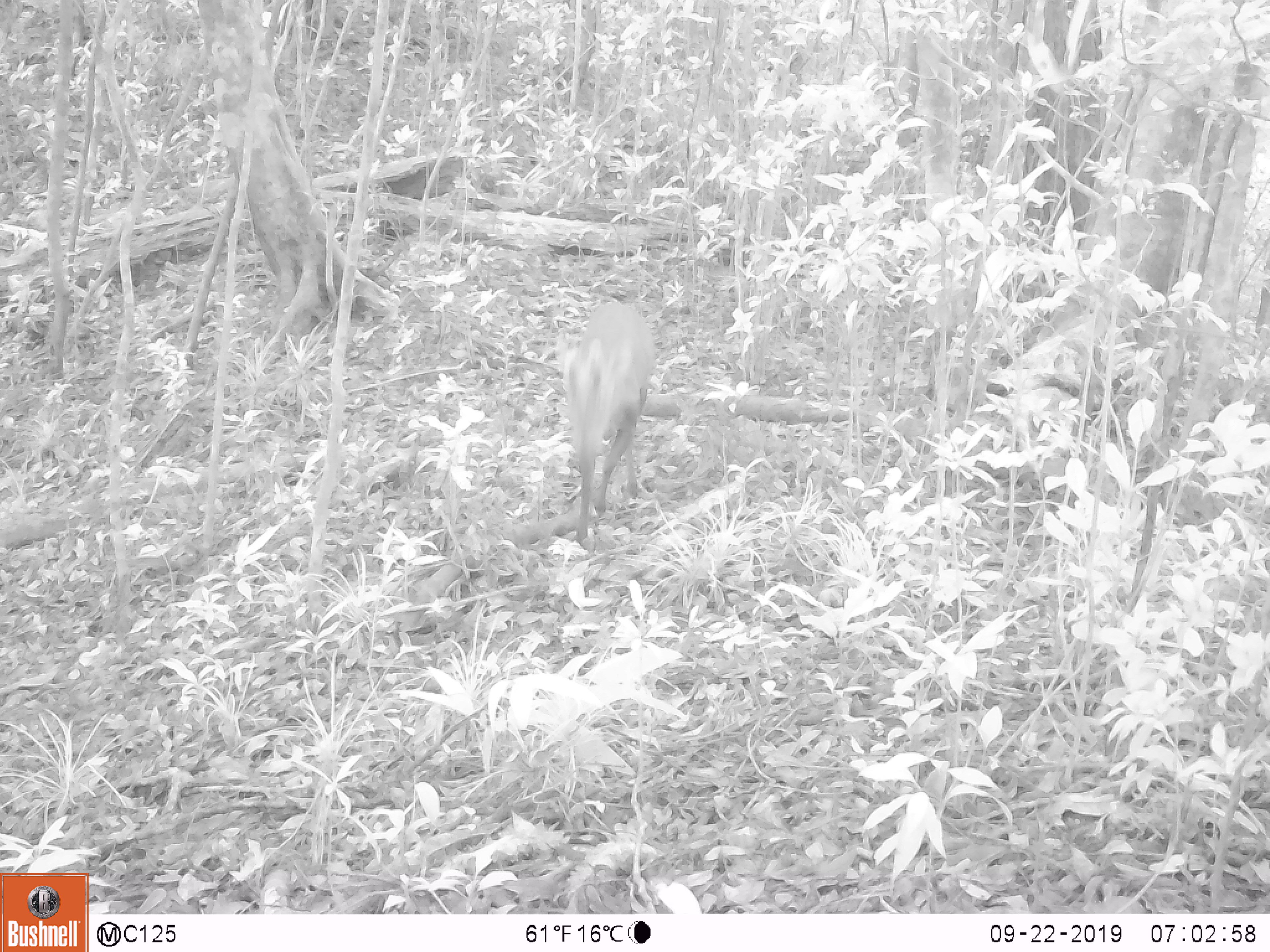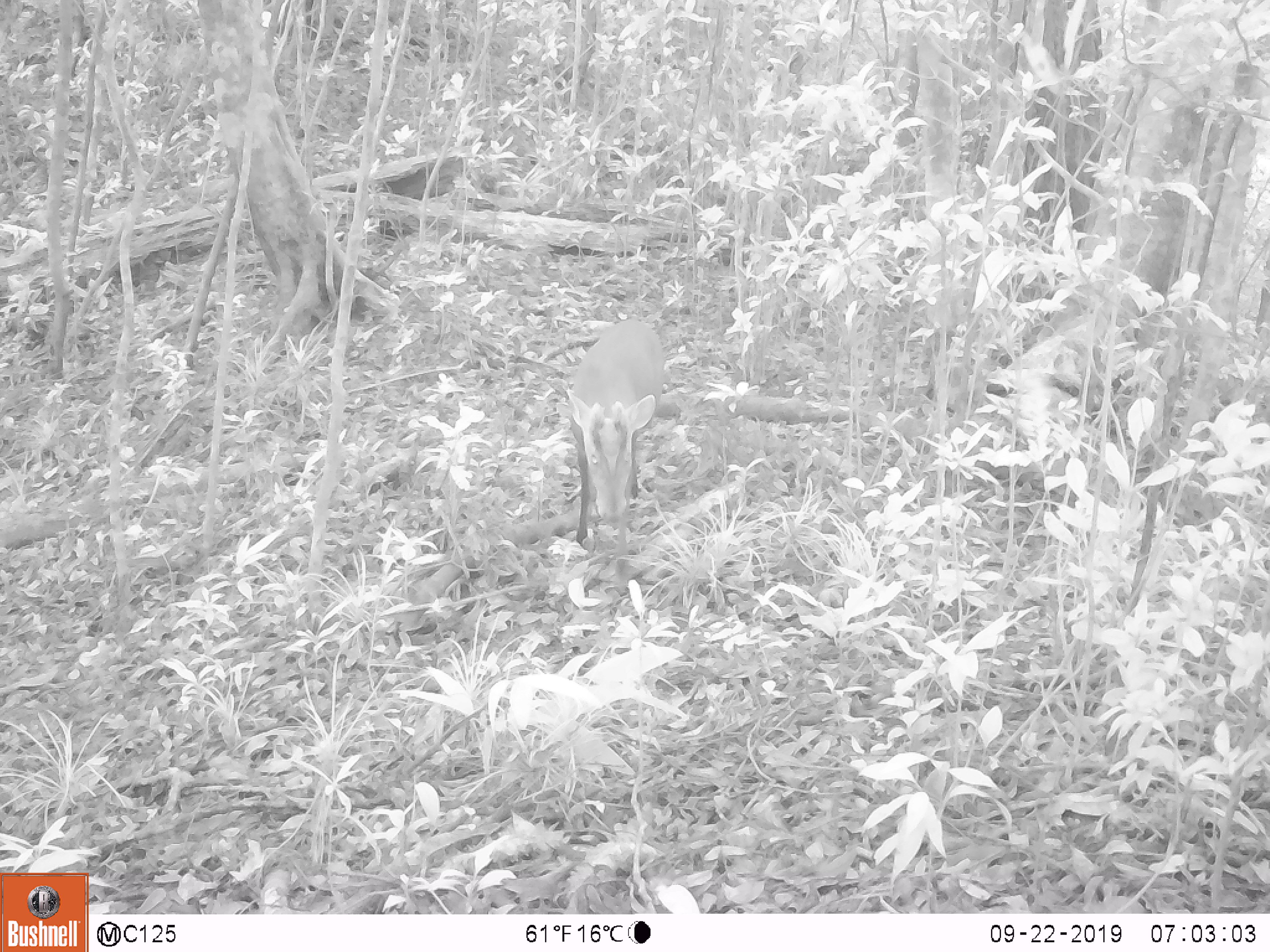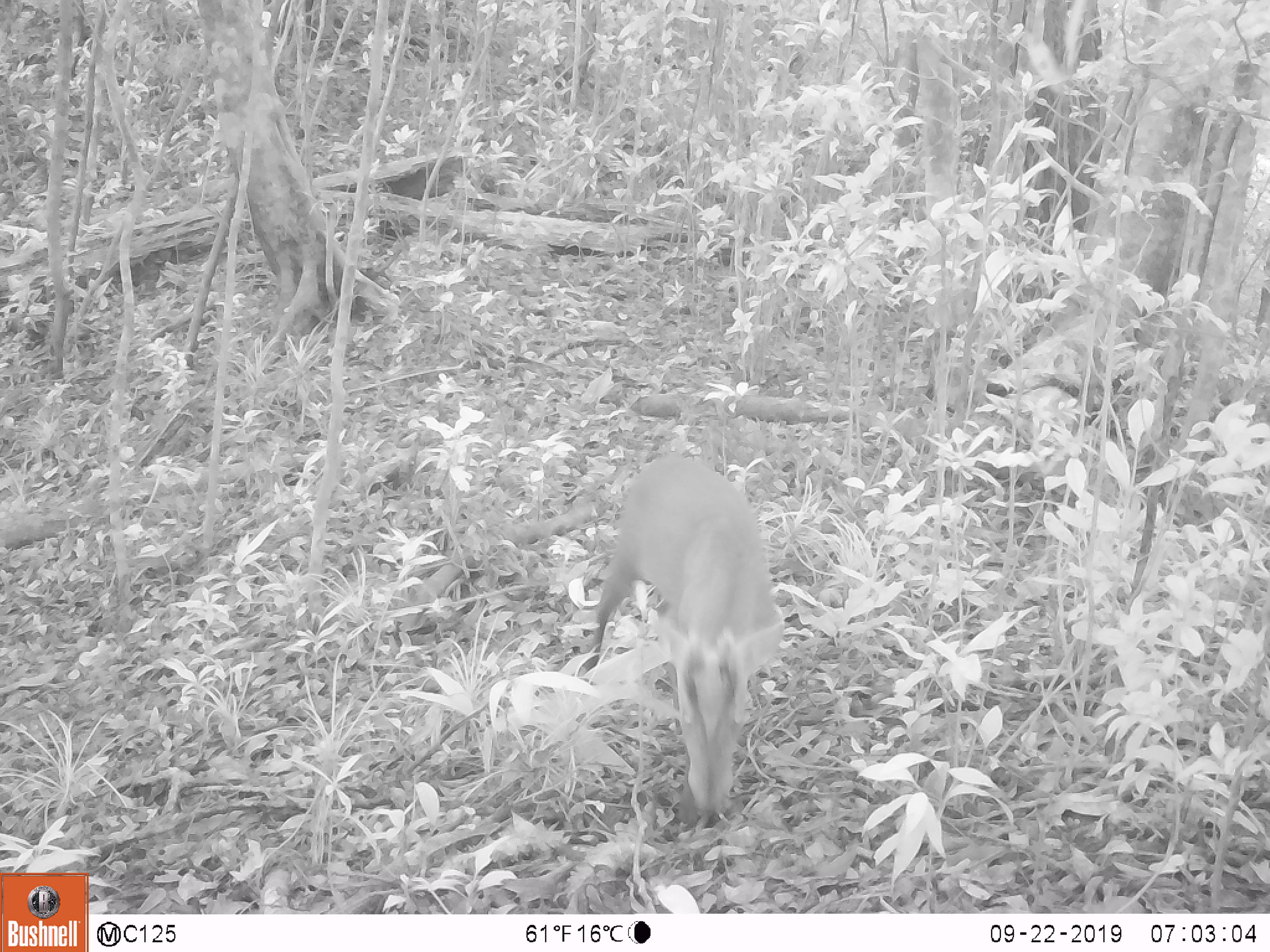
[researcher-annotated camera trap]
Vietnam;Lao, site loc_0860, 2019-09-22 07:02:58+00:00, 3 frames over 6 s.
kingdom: Animalia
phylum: Chordata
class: Mammalia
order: Artiodactyla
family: Cervidae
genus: Muntiacus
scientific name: Muntiacus rooseveltorum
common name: roosevelt's muntjac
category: roosevelts muntjac group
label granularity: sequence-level